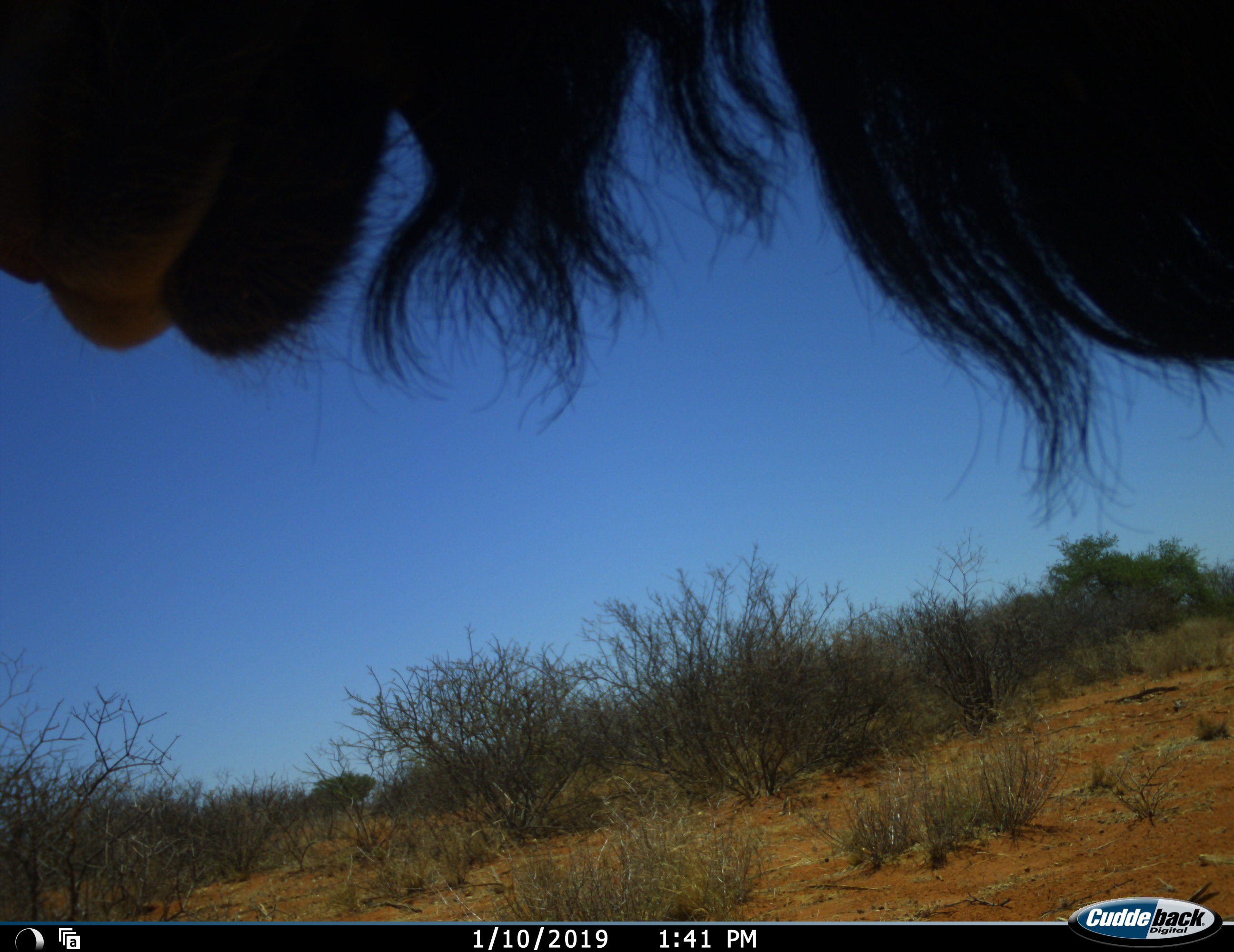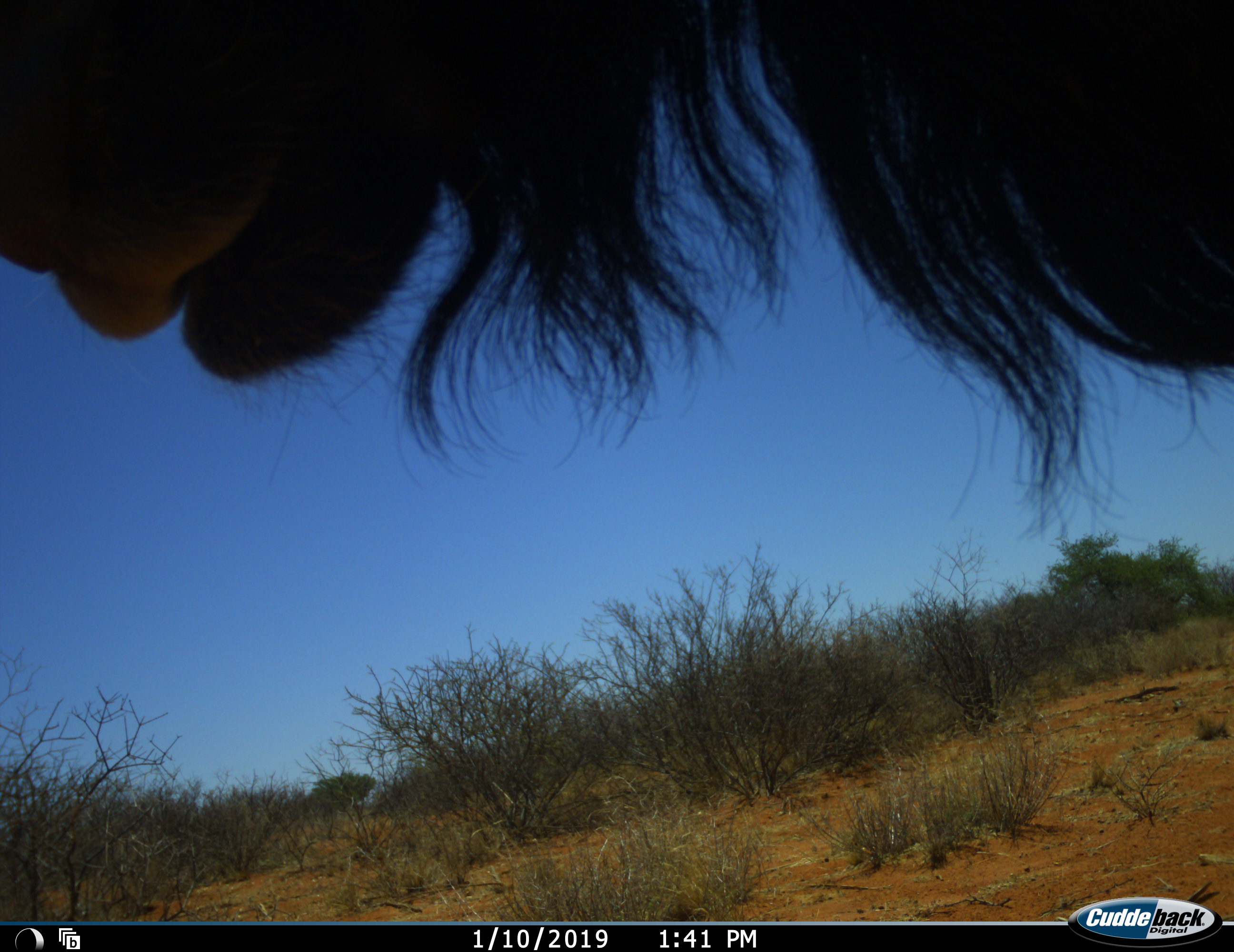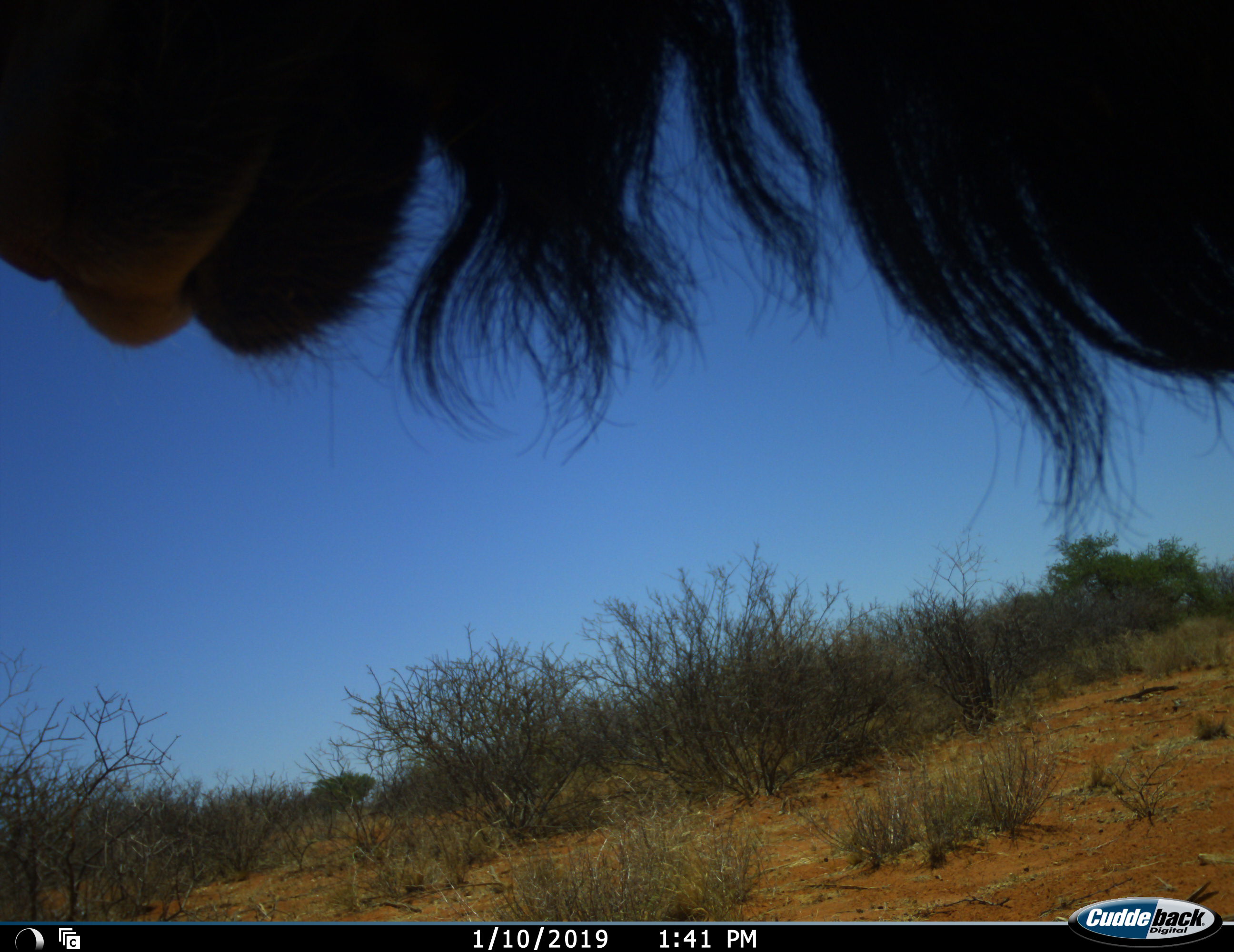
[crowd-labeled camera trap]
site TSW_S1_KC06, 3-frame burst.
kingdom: Animalia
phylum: Chordata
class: Mammalia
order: Artiodactyla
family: Bovidae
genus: Connochaetes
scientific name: Connochaetes taurinus taurinus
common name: blue wildebeest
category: wildebeestblue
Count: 1.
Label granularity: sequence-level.